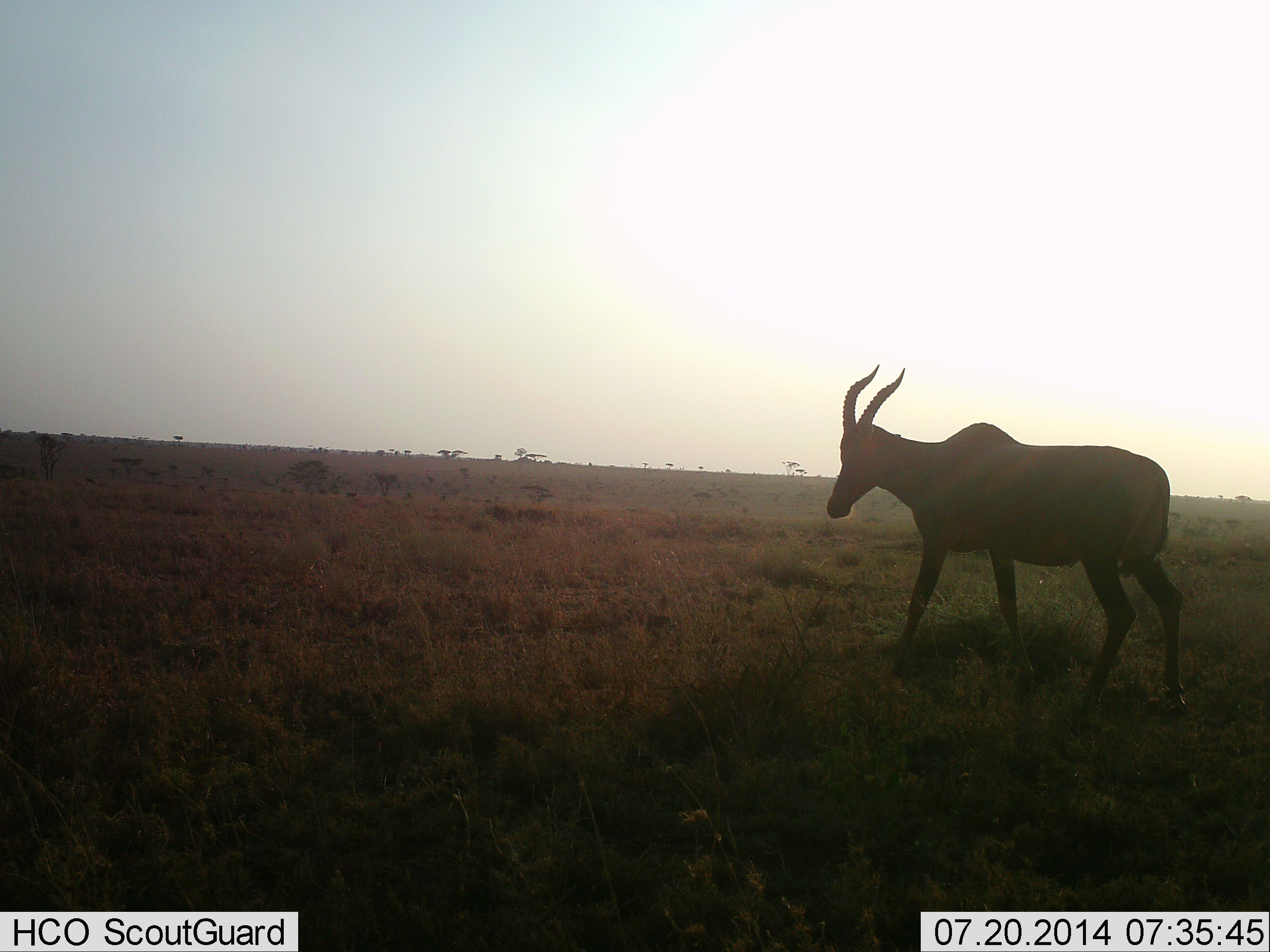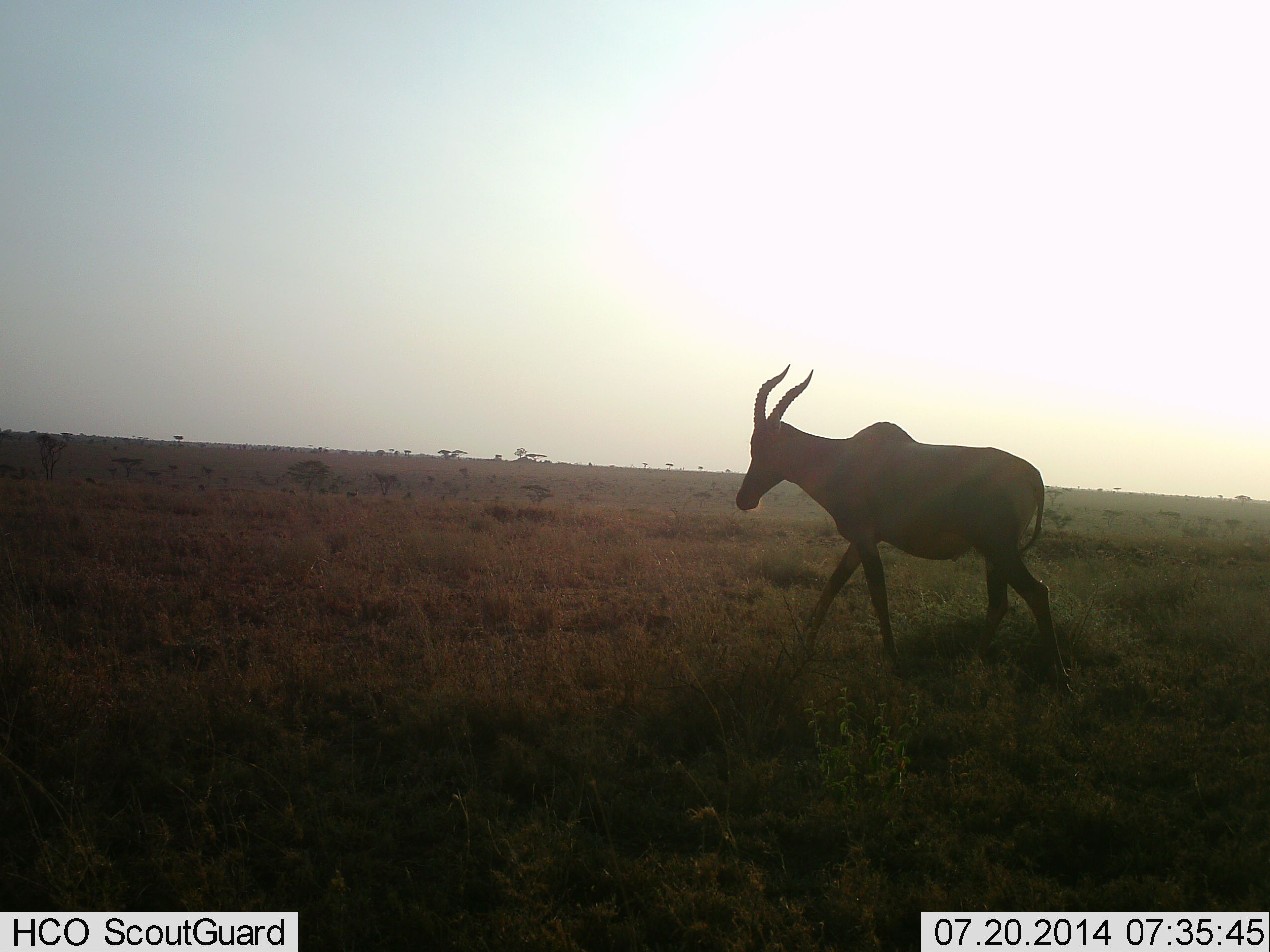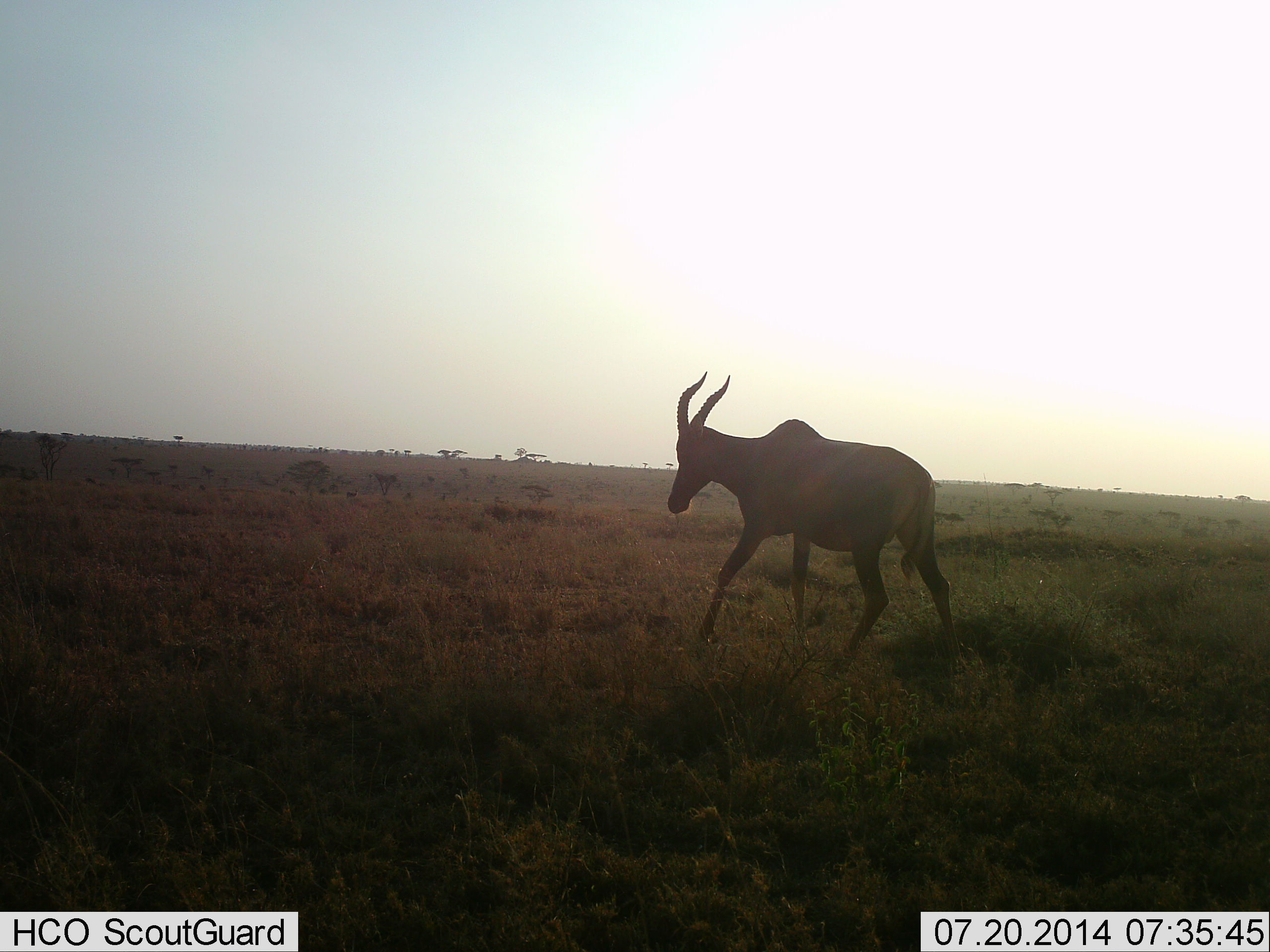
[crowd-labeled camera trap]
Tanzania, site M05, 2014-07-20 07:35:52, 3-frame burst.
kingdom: Animalia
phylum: Chordata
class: Mammalia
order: Artiodactyla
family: Bovidae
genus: Damaliscus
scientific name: Damaliscus lunatus jimela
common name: topi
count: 1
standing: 0%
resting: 0%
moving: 100%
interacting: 0%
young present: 0%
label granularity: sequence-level